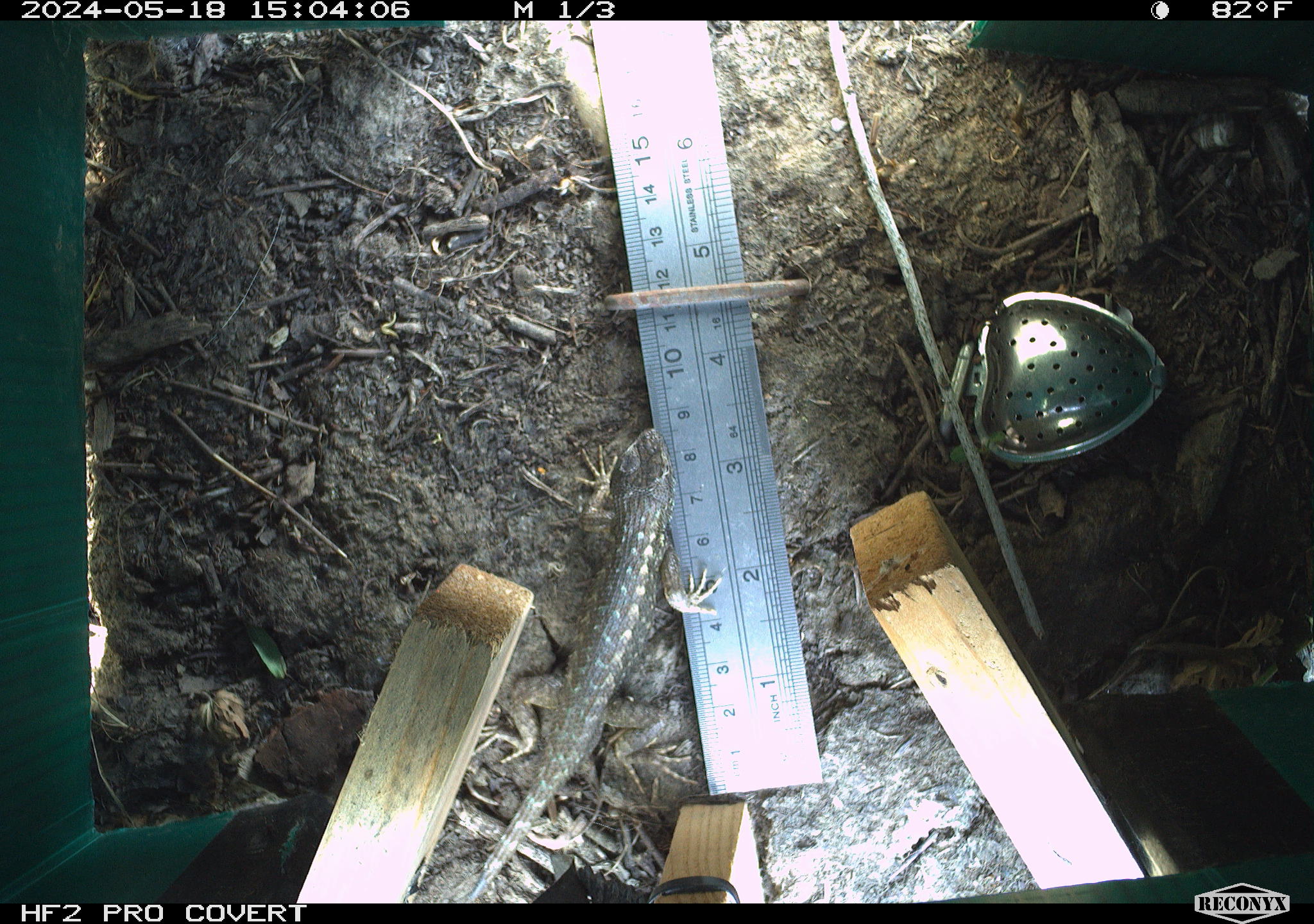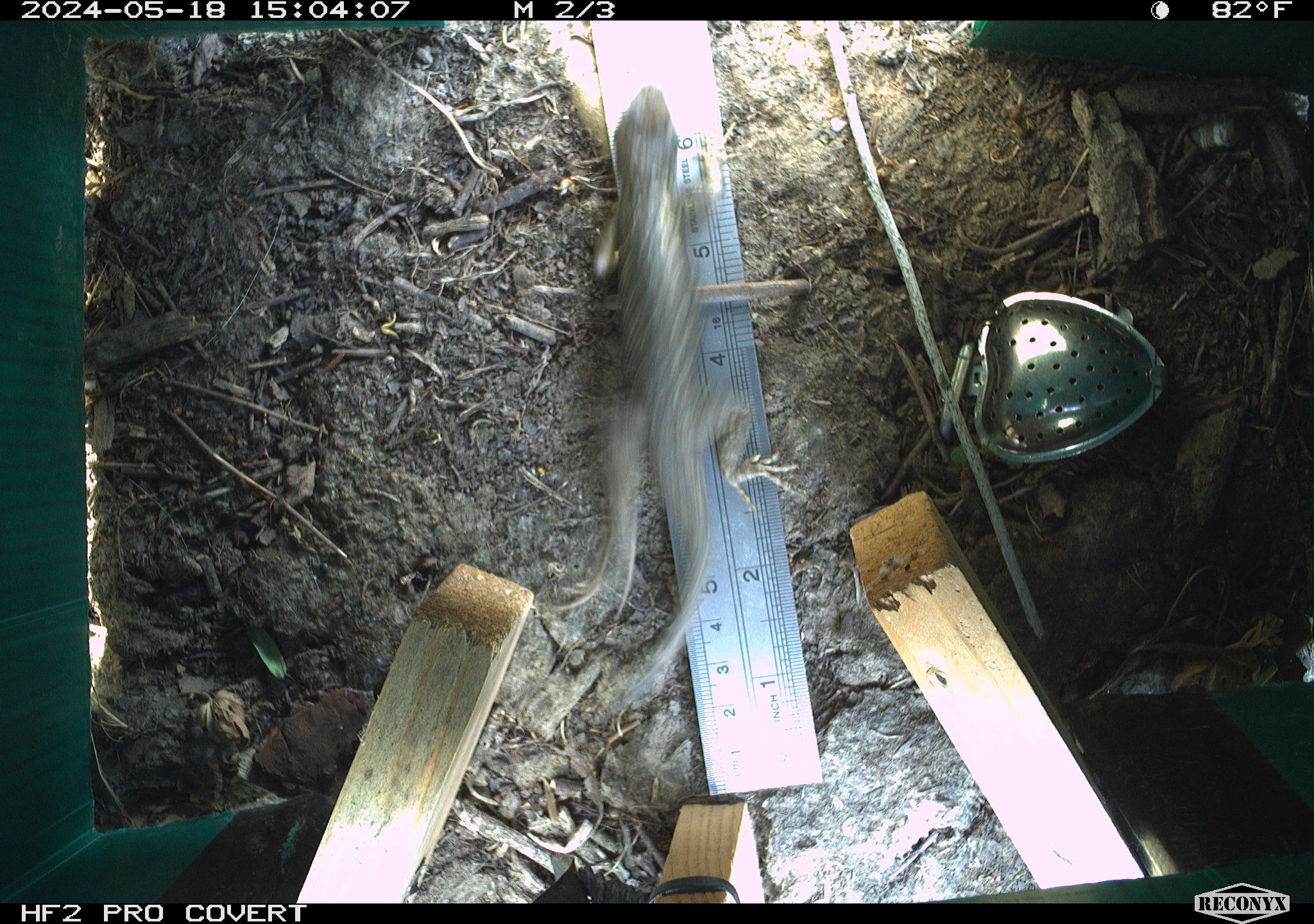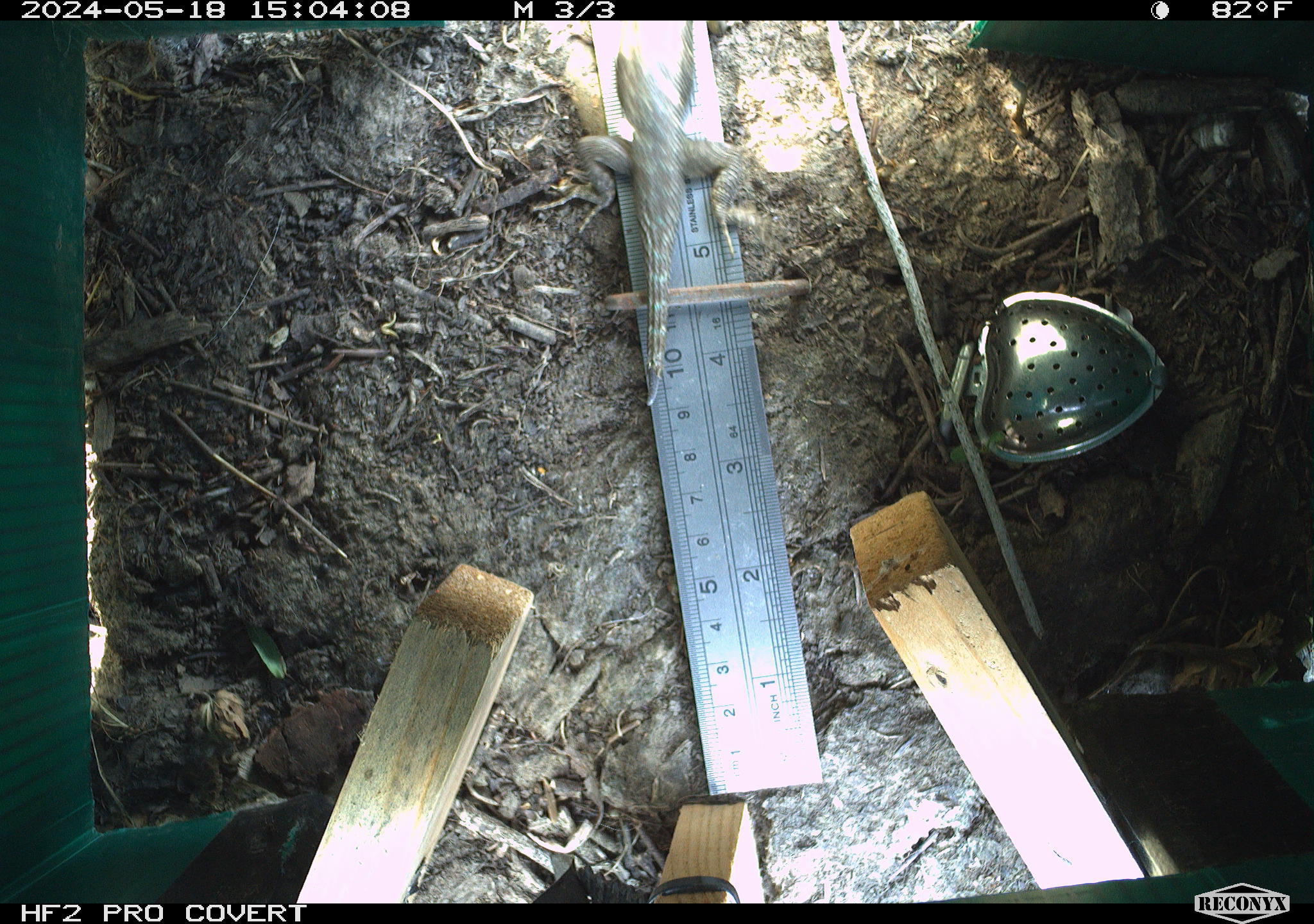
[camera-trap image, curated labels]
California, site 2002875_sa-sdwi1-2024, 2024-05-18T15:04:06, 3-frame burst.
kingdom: Animalia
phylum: Chordata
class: Reptilia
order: Squamata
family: Phrynosomatidae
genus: Sceloporus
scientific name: Sceloporus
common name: spiny lizards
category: sceloporus species